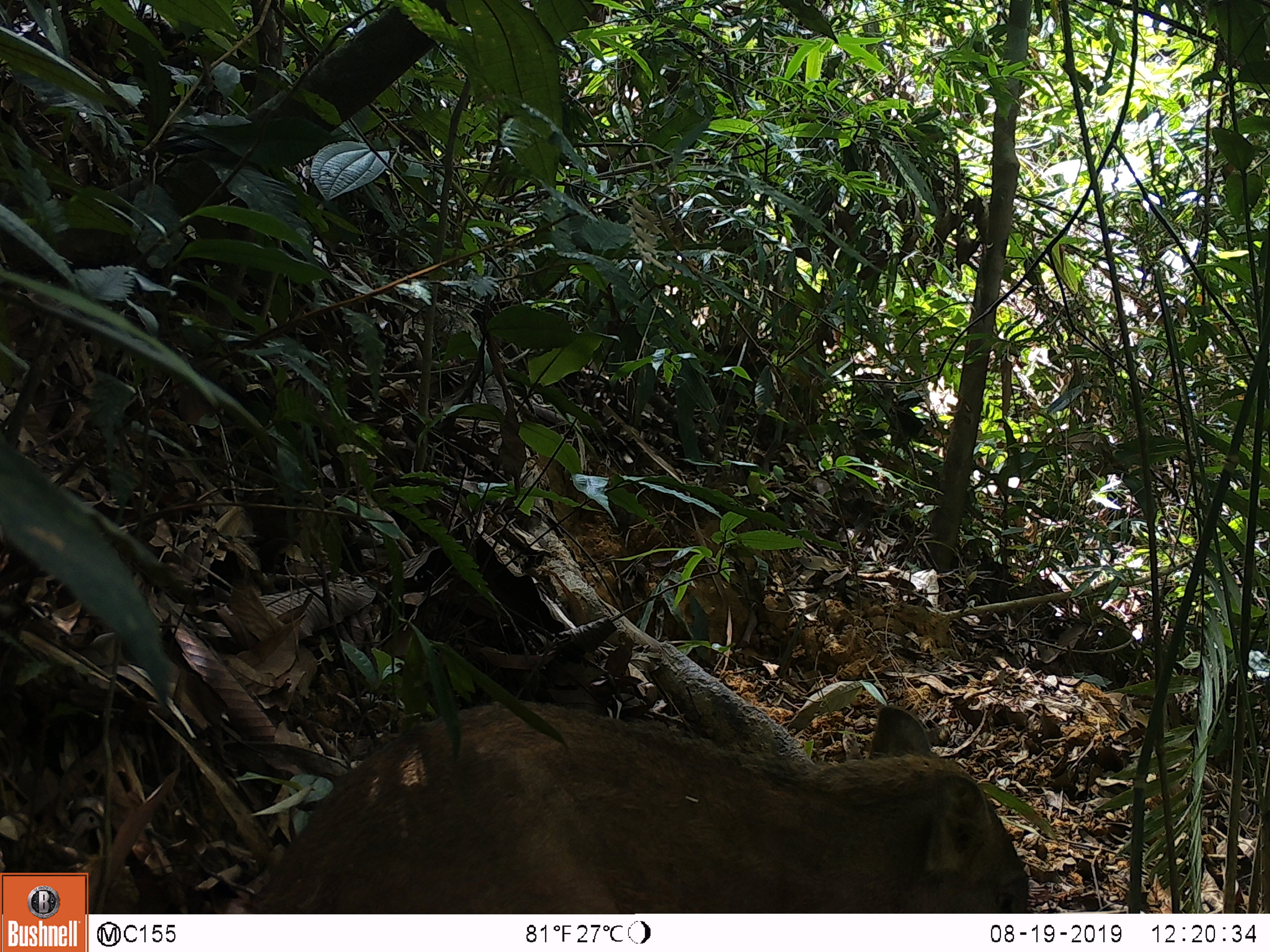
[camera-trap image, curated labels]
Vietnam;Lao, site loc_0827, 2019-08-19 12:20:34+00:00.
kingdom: Animalia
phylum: Chordata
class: Mammalia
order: Artiodactyla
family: Suidae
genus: Sus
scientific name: Sus scrofa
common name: eurasian wild pig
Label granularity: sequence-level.